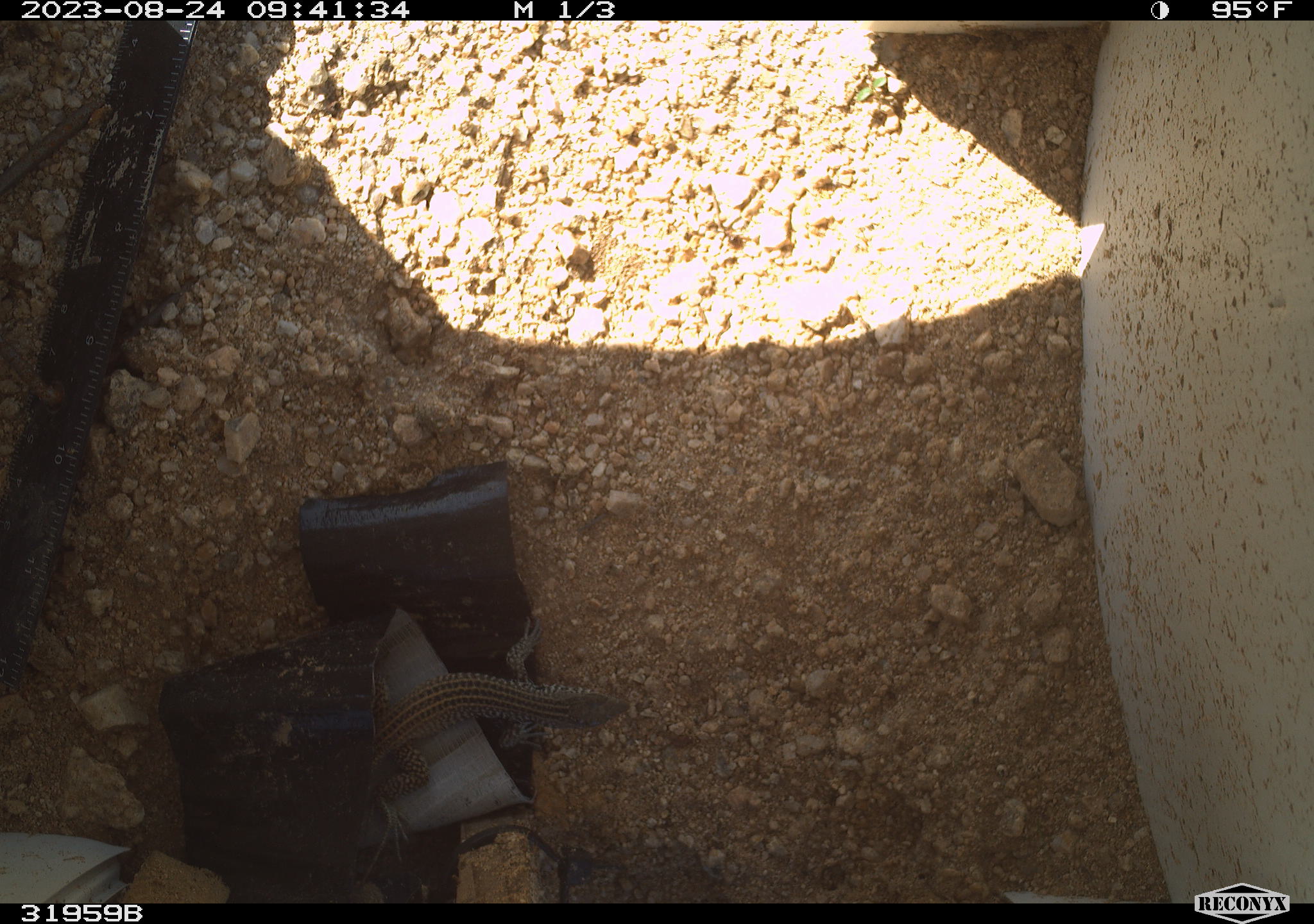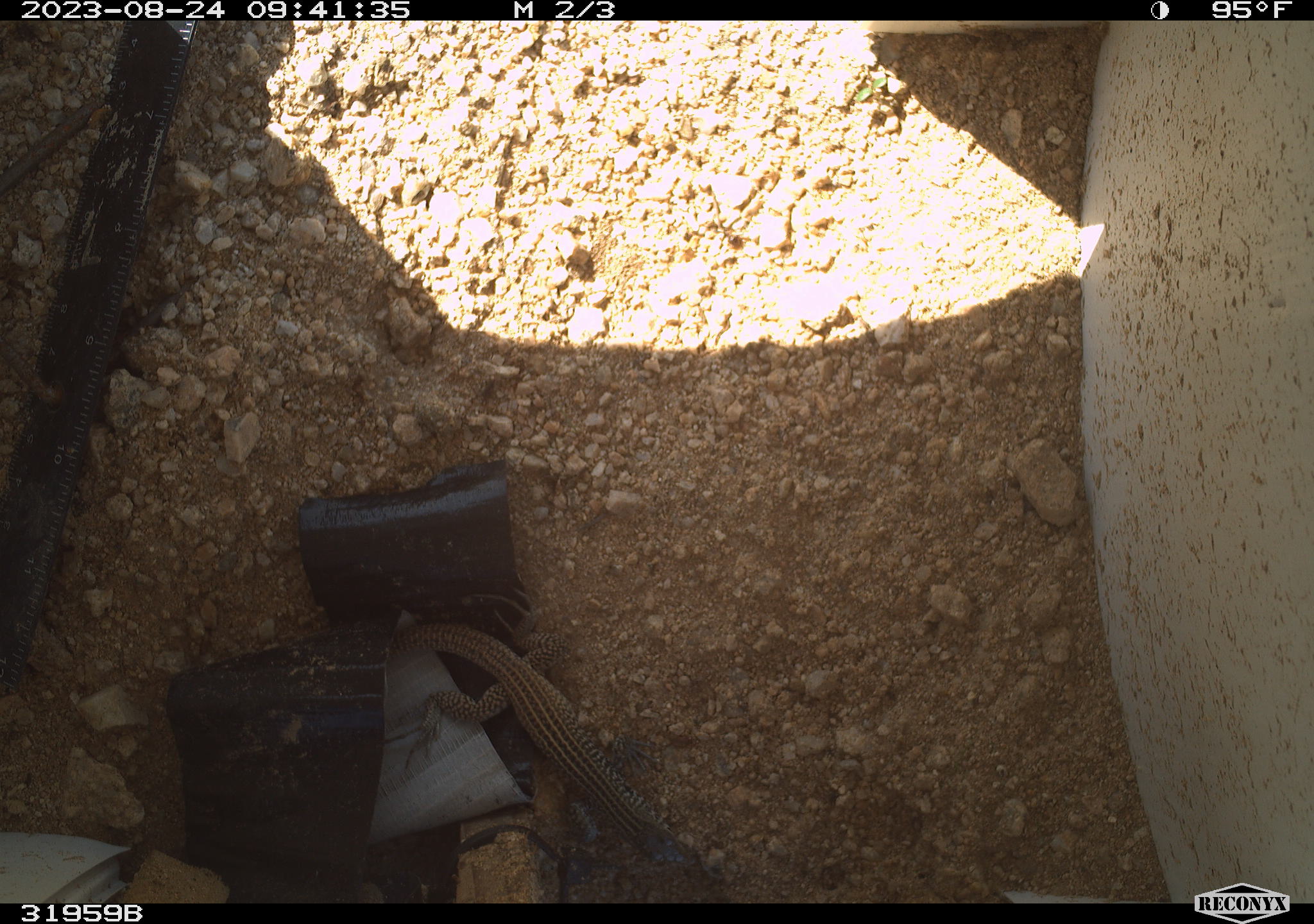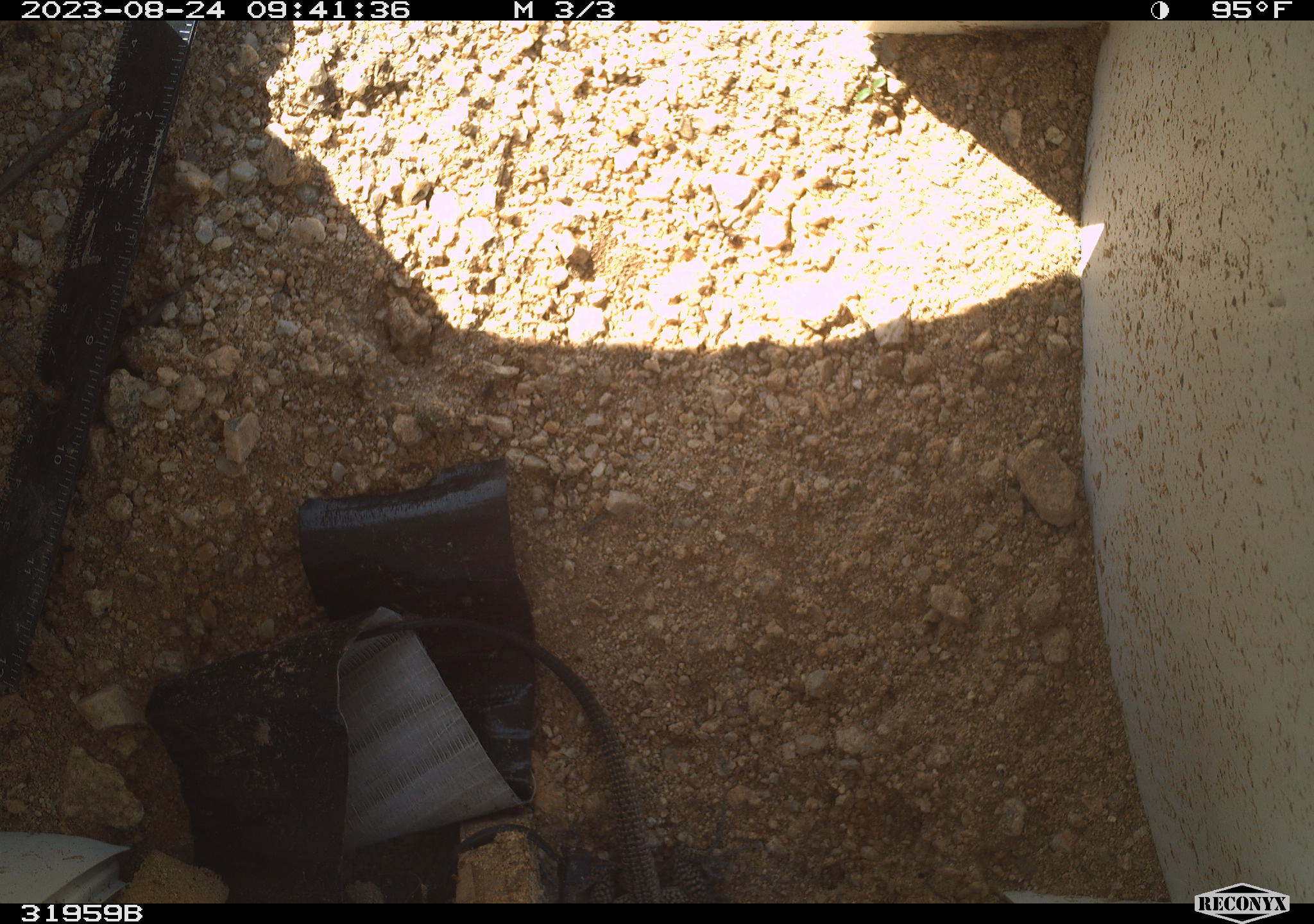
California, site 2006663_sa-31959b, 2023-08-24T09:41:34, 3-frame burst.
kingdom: Animalia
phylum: Chordata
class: Reptilia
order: Squamata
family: Teiidae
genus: Aspidoscelis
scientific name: Aspidoscelis tigris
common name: western whiptail